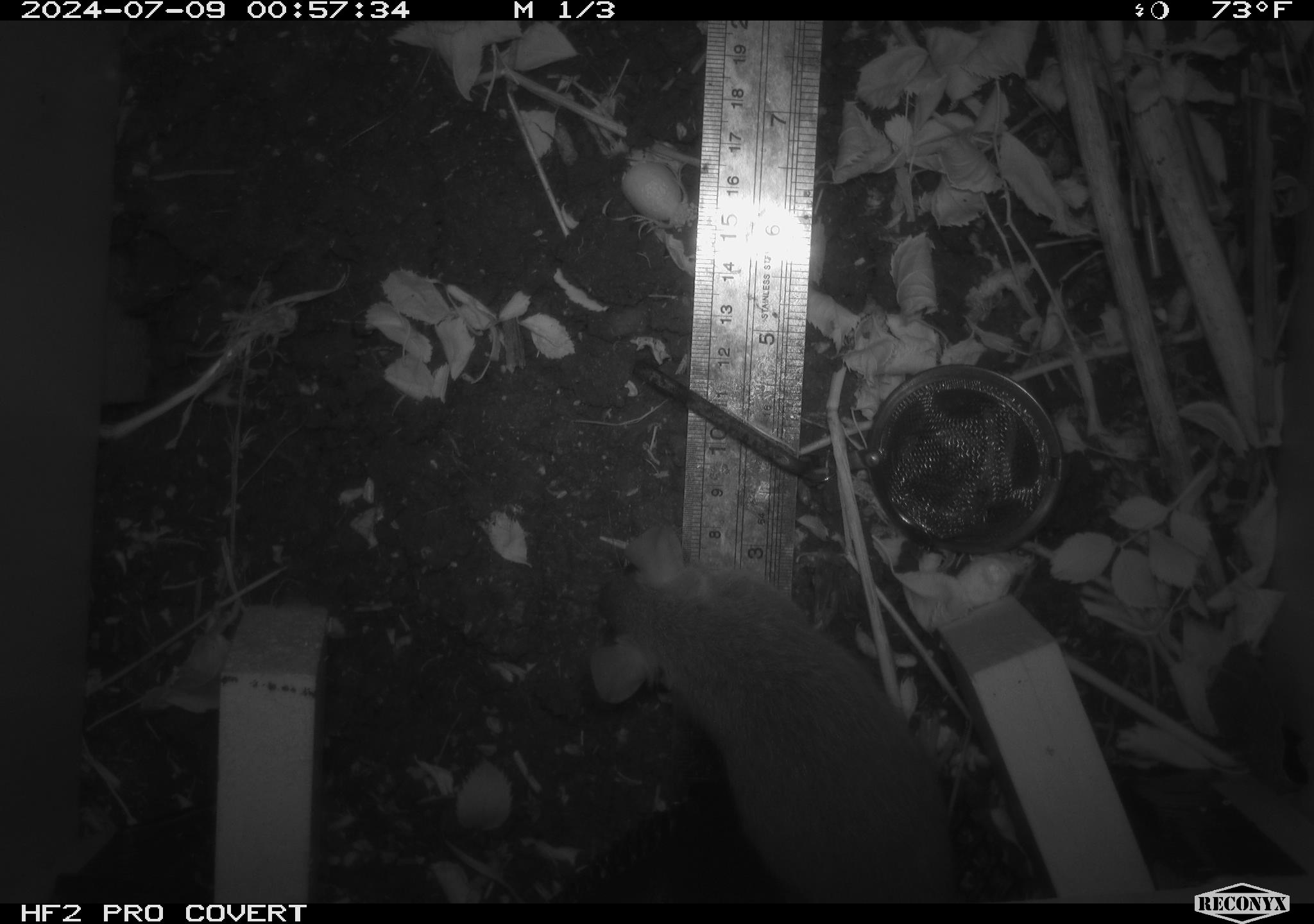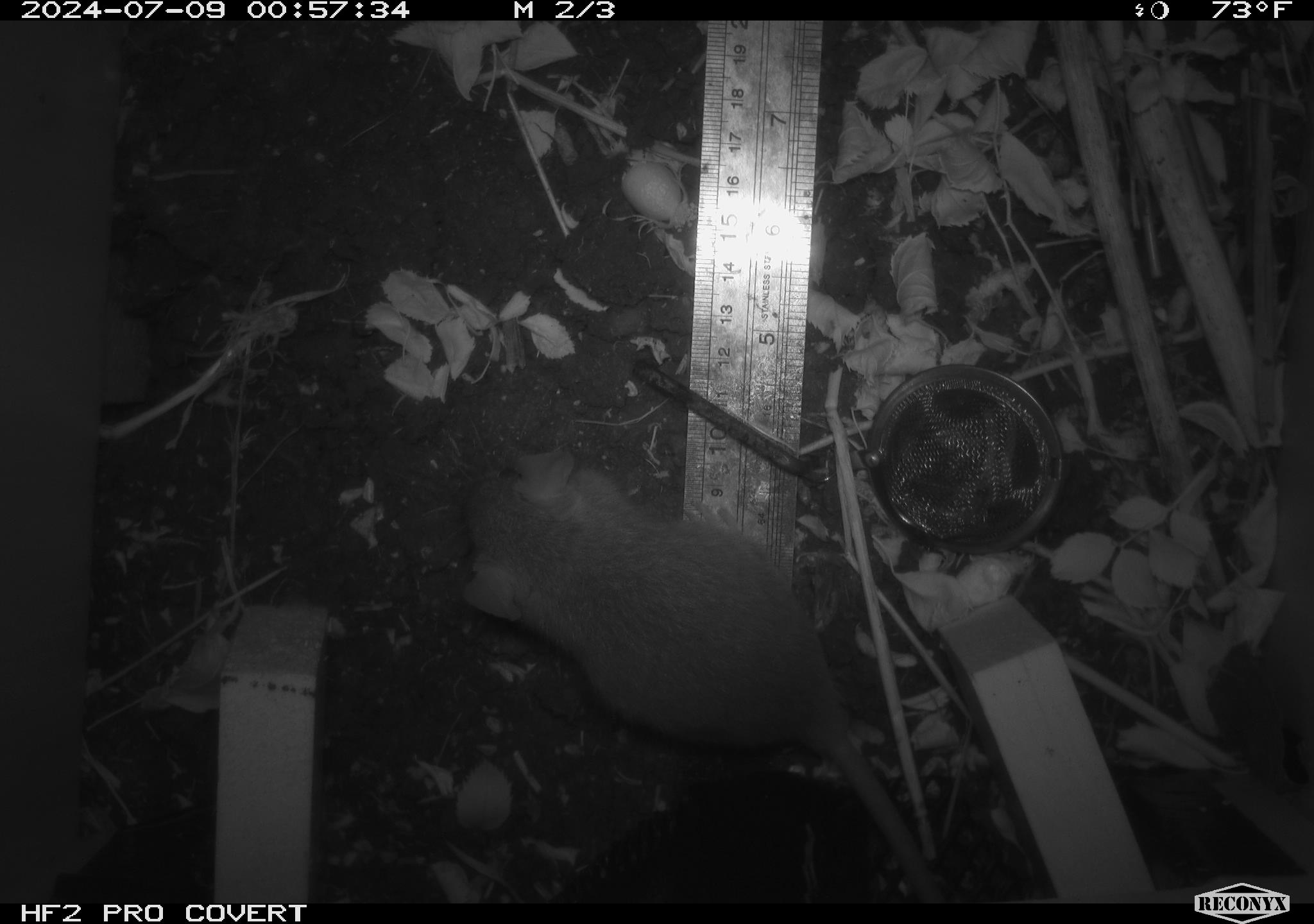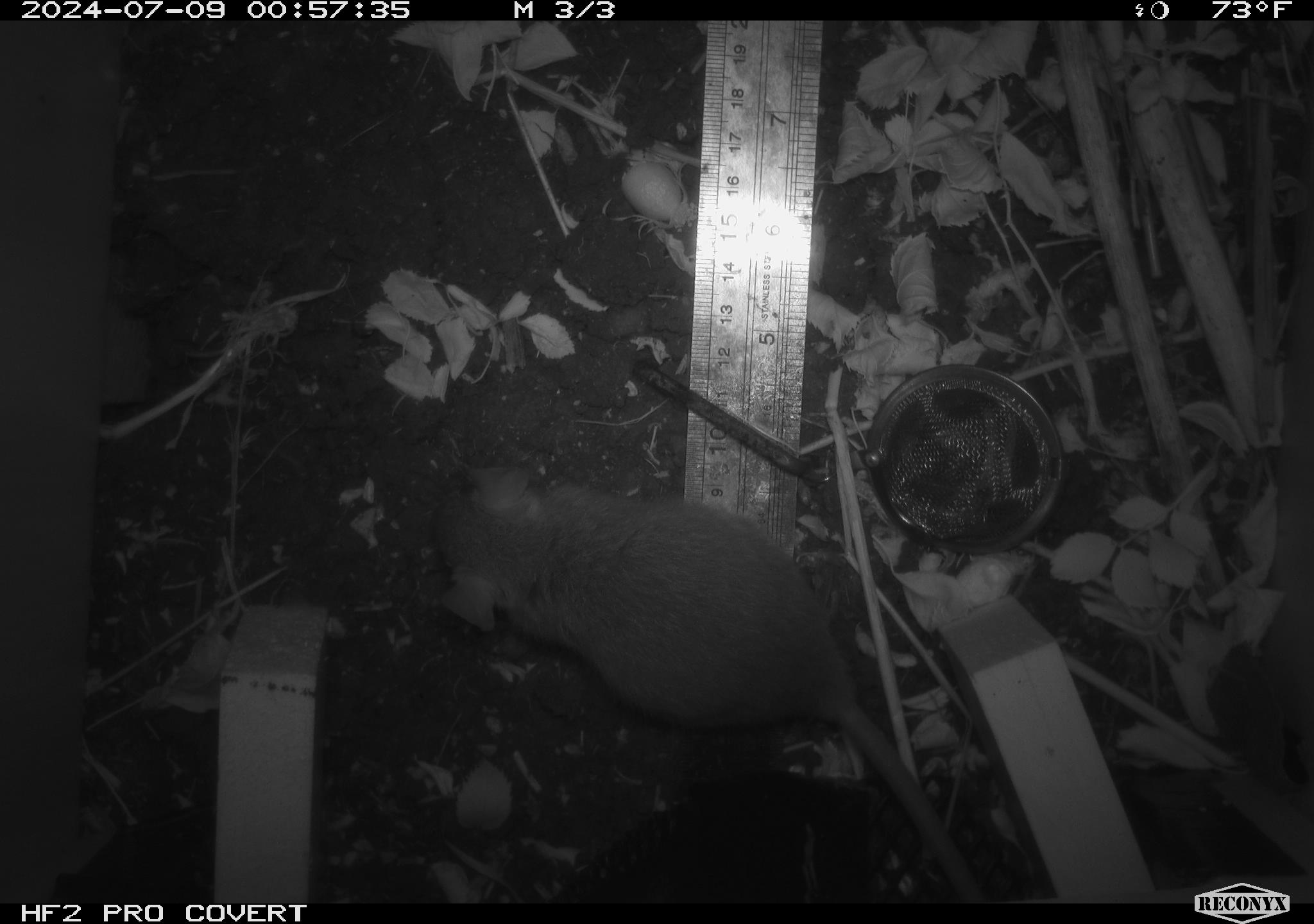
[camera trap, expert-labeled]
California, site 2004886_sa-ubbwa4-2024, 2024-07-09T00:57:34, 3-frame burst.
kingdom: Animalia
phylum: Chordata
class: Mammalia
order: Rodentia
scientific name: Rodentia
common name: woodrat or rat or mouse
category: woodrat or rat or mouse species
Woodrat or rat or mouse species (woodrat or rat or mouse) (Rodentia).